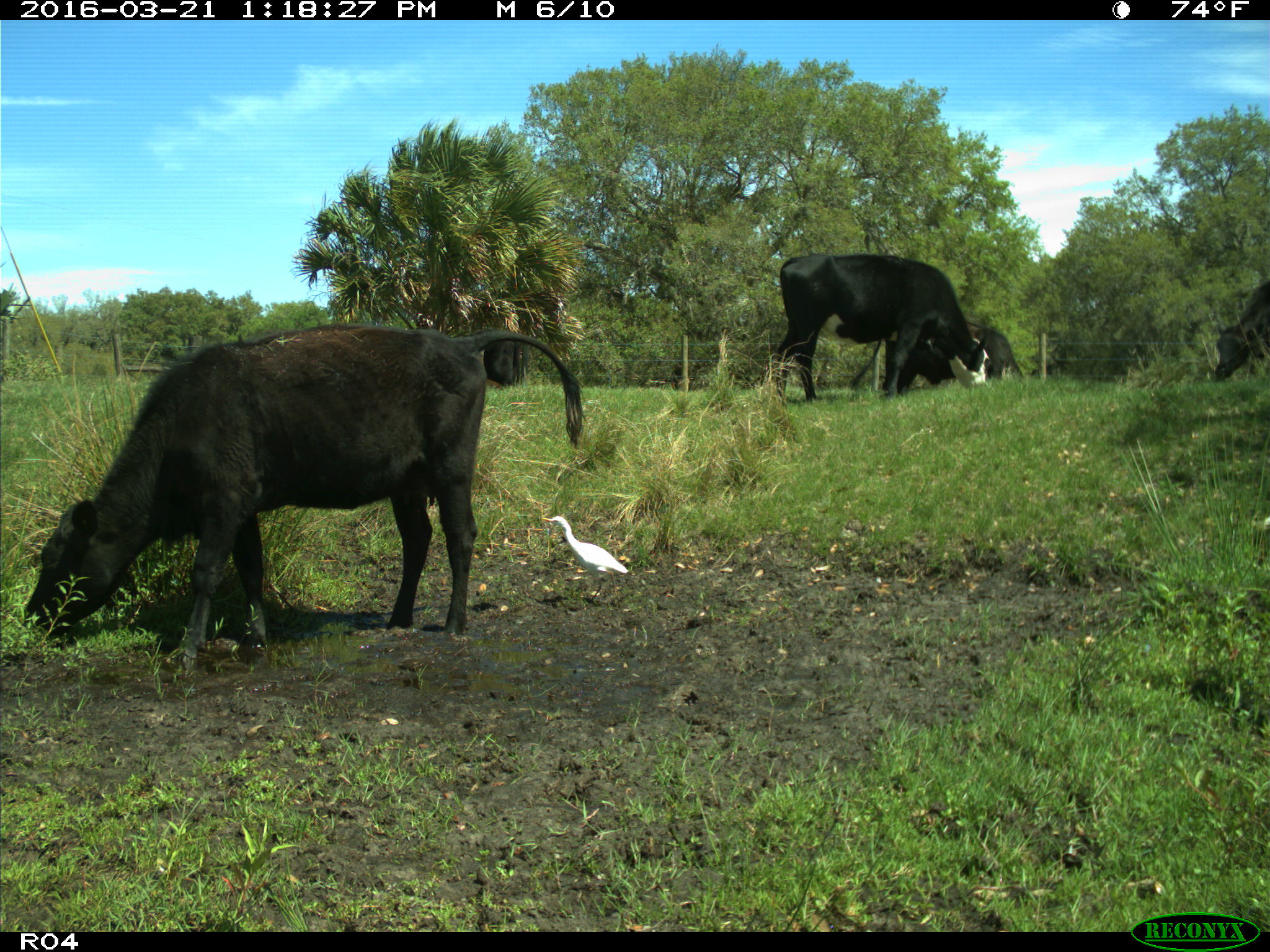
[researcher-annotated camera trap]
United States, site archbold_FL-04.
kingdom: Animalia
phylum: Chordata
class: Mammalia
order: Artiodactyla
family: Bovidae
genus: Bos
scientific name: Bos taurus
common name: domestic cow